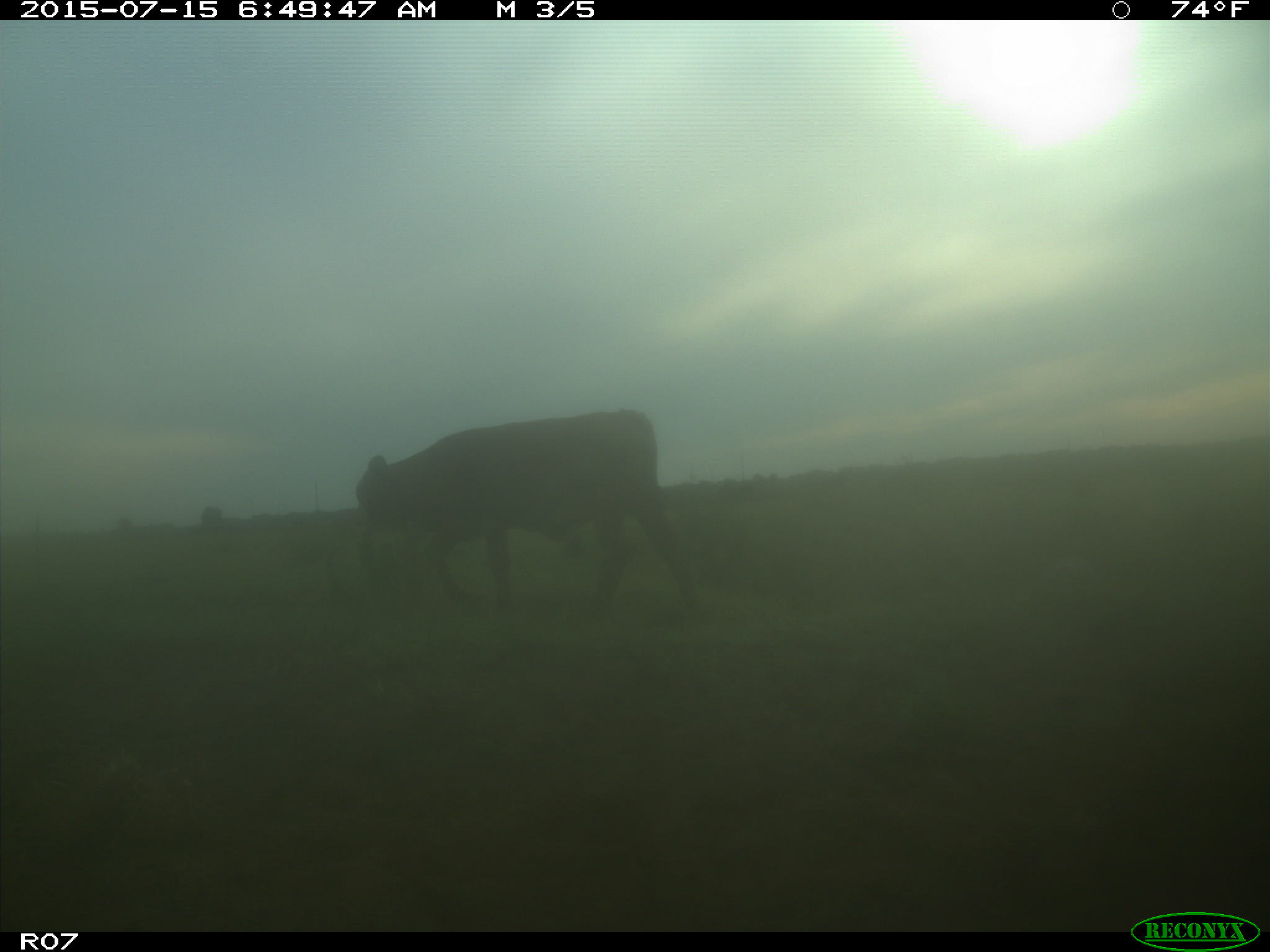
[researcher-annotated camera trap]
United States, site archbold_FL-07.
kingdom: Animalia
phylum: Chordata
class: Mammalia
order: Artiodactyla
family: Bovidae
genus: Bos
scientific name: Bos taurus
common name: domestic cow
Bos taurus (domestic cow).